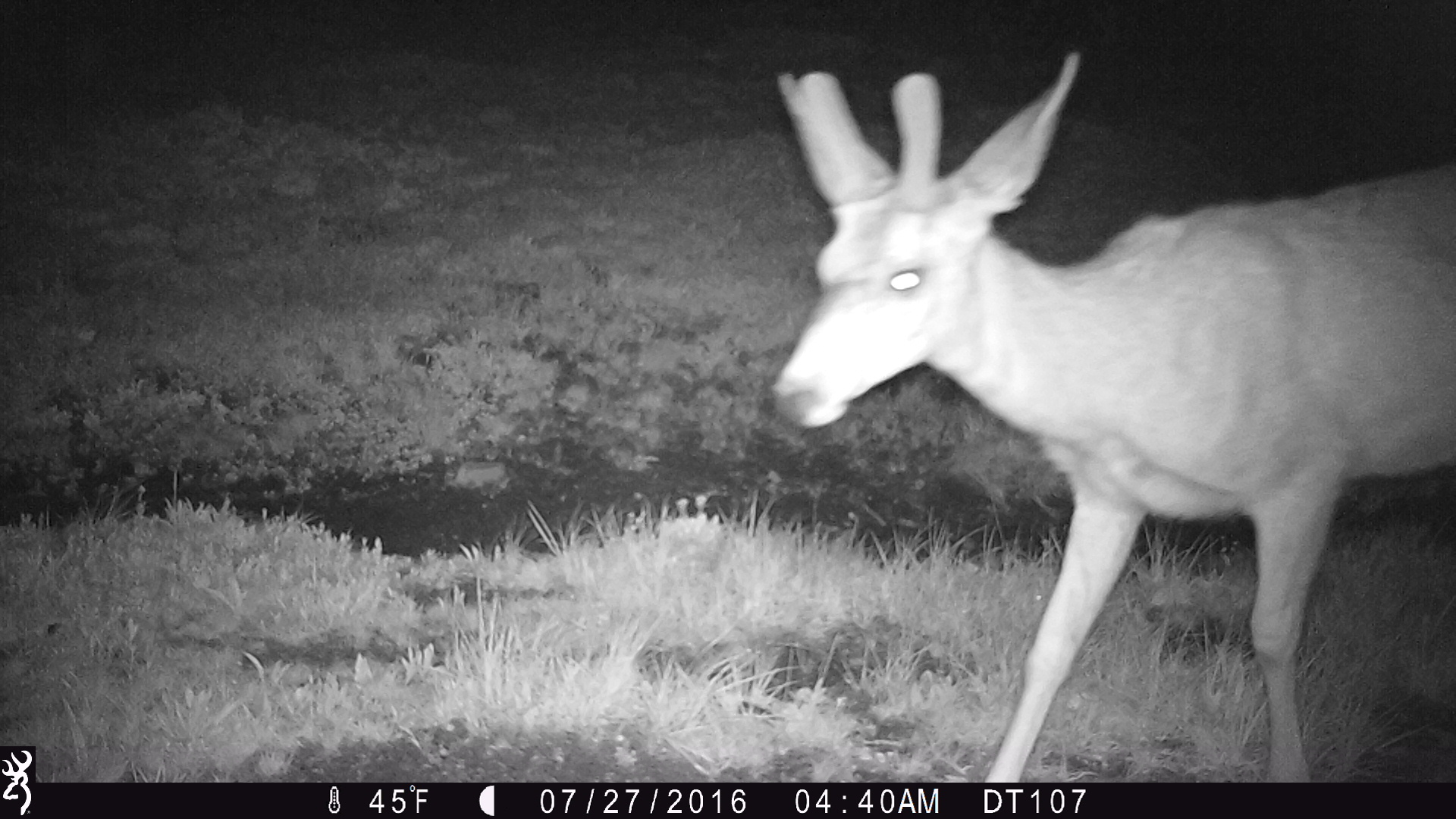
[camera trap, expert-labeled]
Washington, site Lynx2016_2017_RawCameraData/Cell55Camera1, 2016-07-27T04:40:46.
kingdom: Animalia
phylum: Chordata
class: Mammalia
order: Artiodactyla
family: Cervidae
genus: Odocoileus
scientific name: Odocoileus hemionus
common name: mule deer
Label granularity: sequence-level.